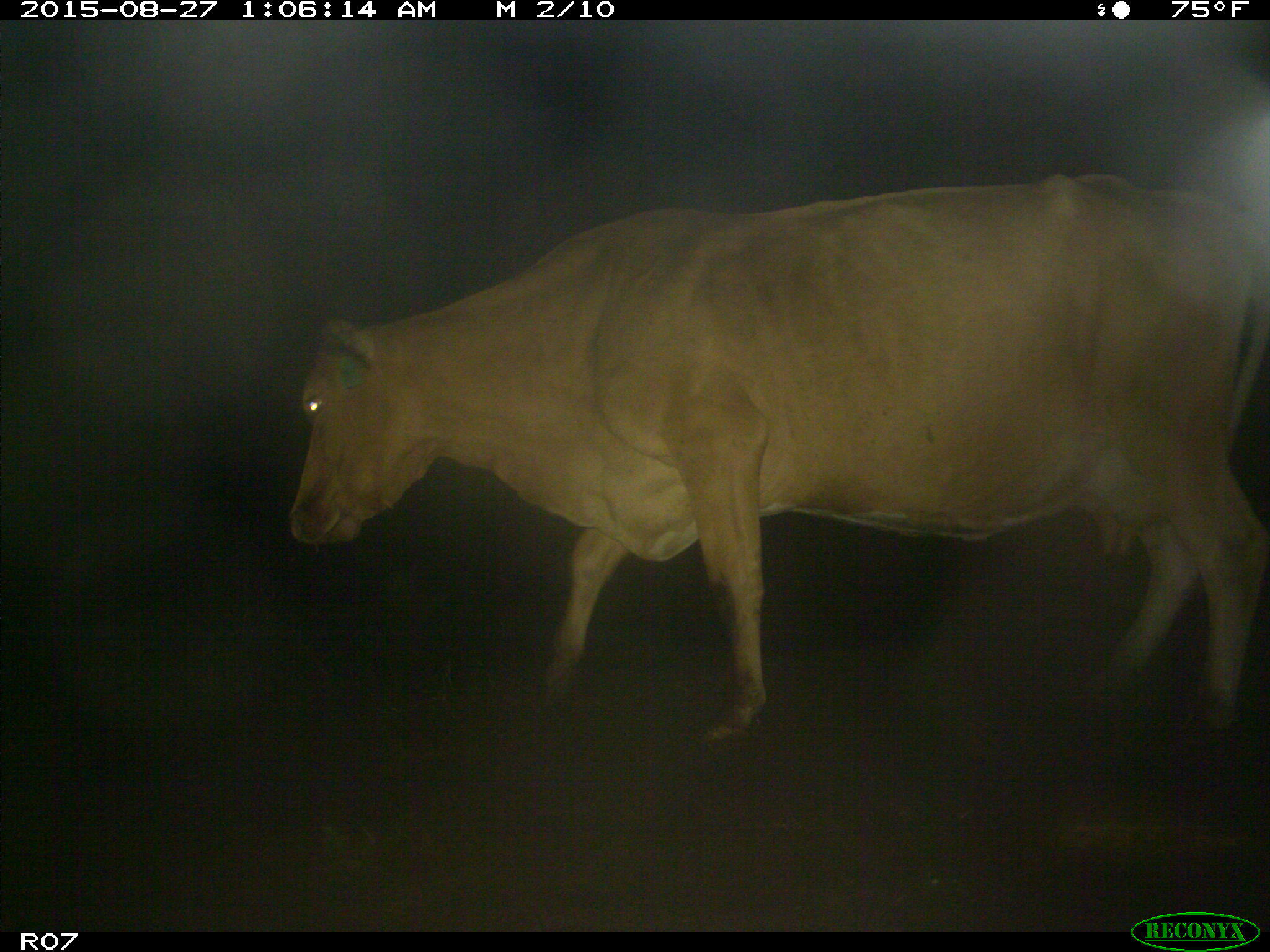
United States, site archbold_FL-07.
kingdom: Animalia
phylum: Chordata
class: Mammalia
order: Artiodactyla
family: Bovidae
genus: Bos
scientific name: Bos taurus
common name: domestic cow